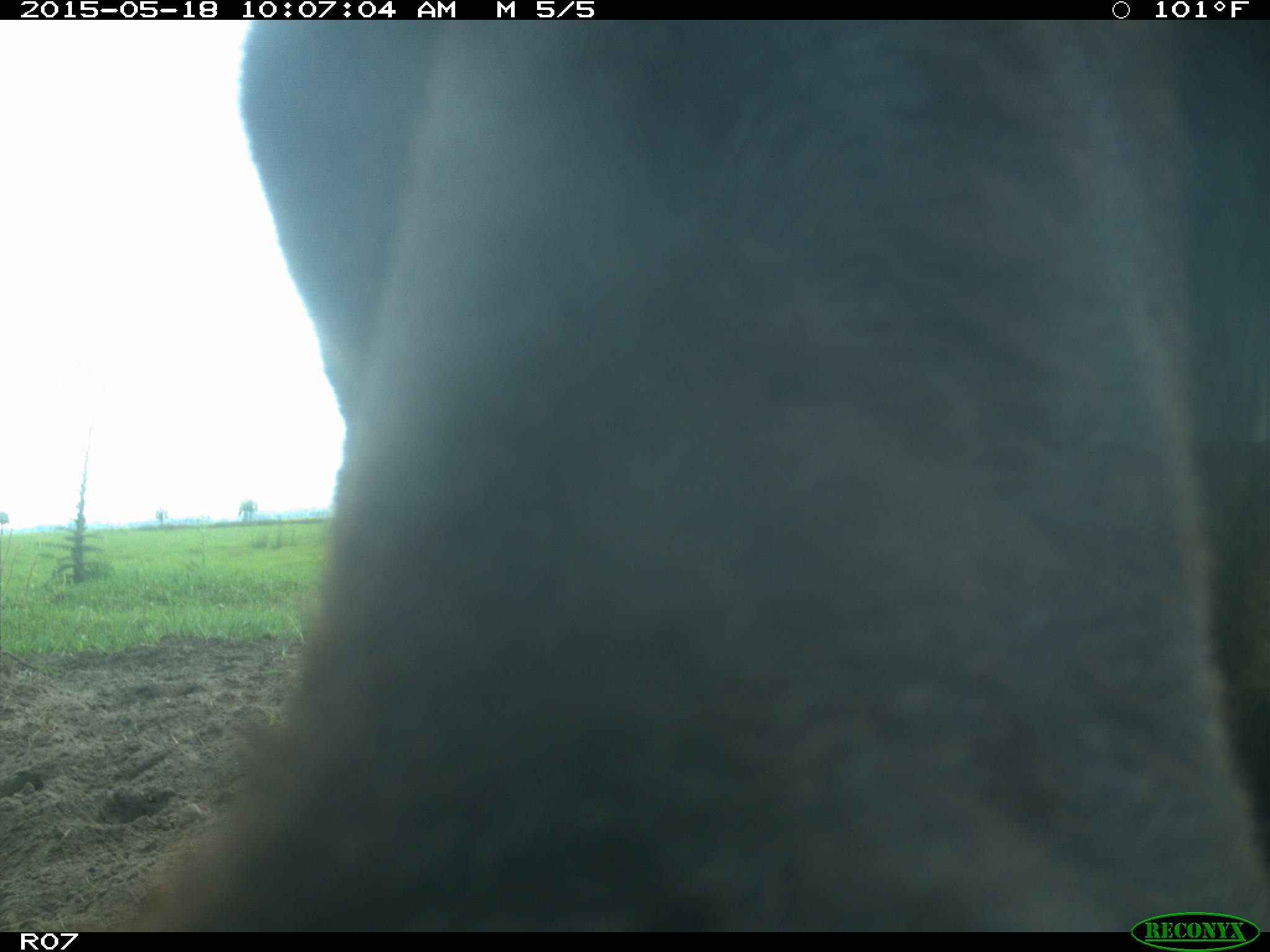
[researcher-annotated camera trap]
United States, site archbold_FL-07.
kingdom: Animalia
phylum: Chordata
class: Mammalia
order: Artiodactyla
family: Bovidae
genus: Bos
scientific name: Bos taurus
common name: domestic cow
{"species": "Bos taurus (domestic cow)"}